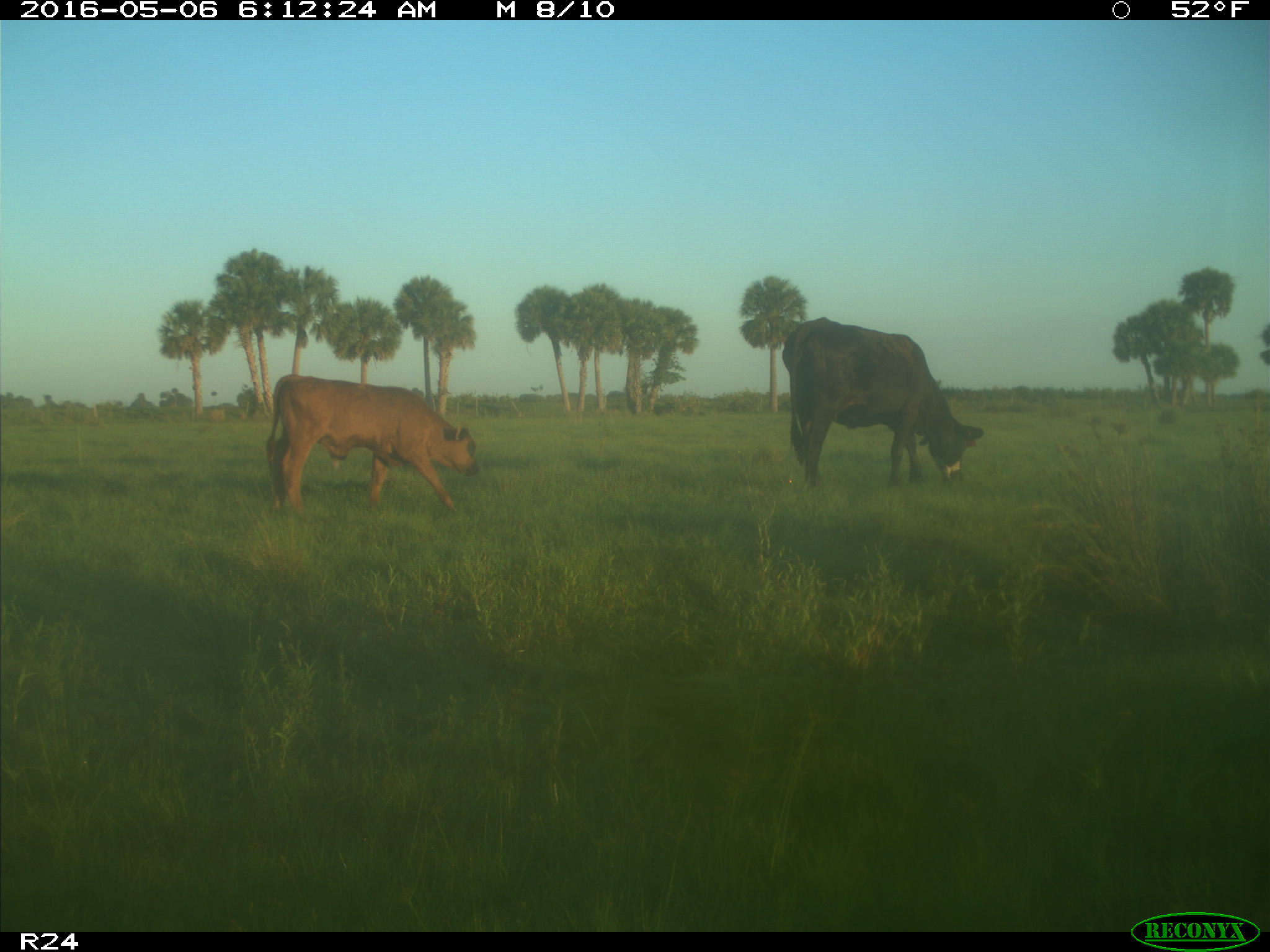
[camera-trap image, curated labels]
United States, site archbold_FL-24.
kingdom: Animalia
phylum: Chordata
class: Mammalia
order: Artiodactyla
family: Bovidae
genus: Bos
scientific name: Bos taurus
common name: domestic cow